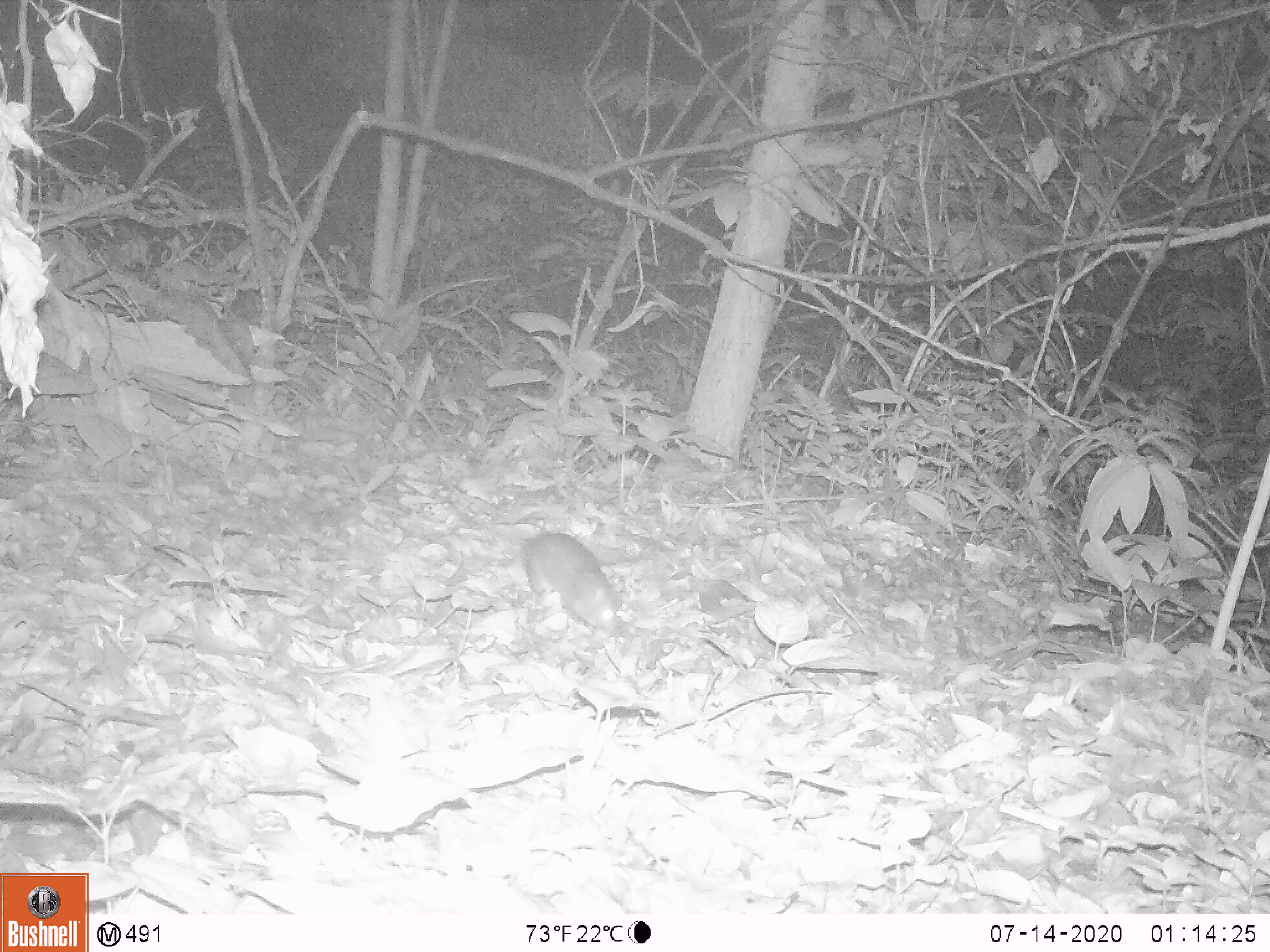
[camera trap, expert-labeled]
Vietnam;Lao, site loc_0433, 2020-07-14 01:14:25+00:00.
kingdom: Animalia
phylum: Chordata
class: Mammalia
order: Rodentia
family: Muridae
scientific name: Muridae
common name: old-world mice and rats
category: unidentified murid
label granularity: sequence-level